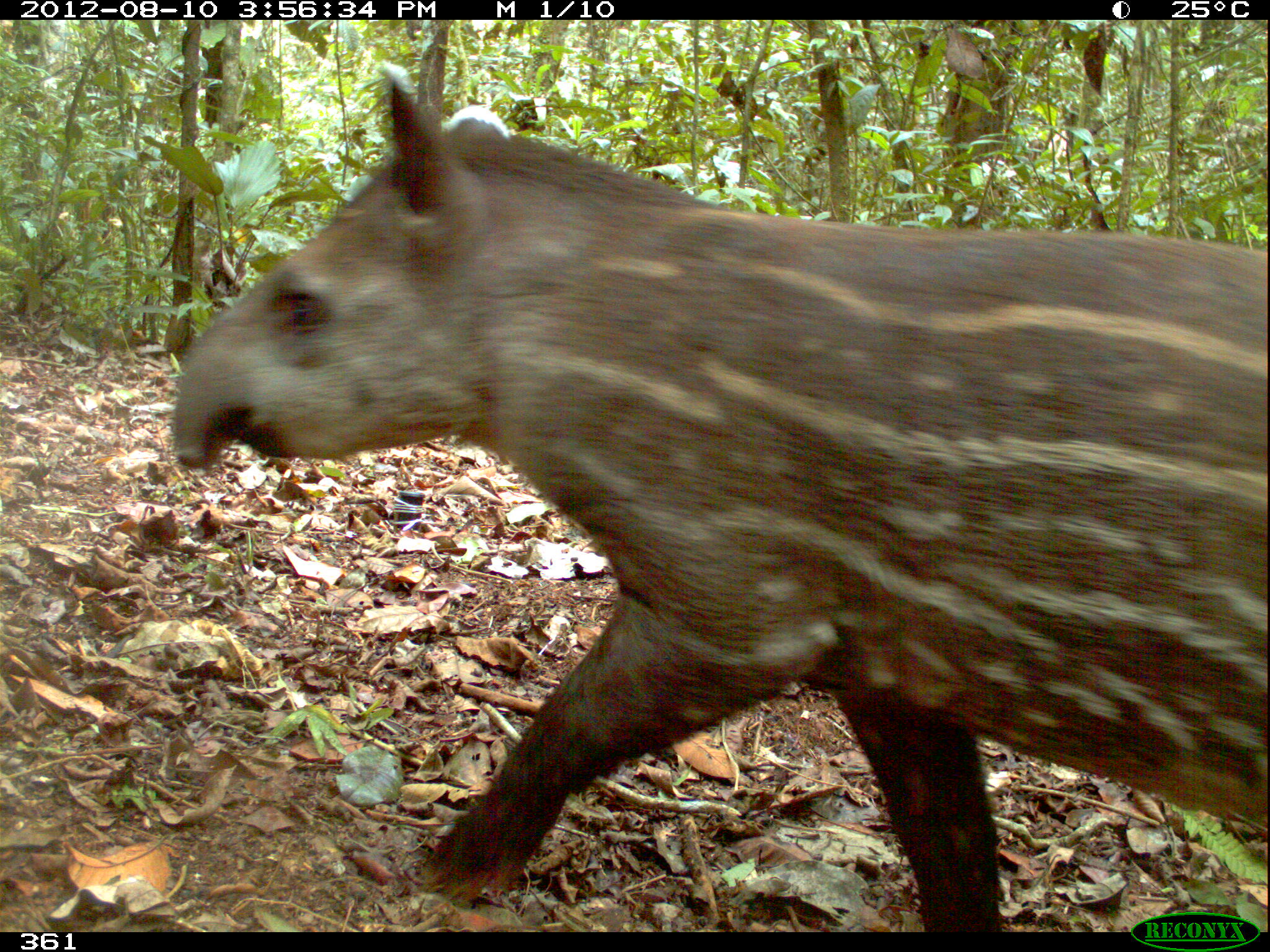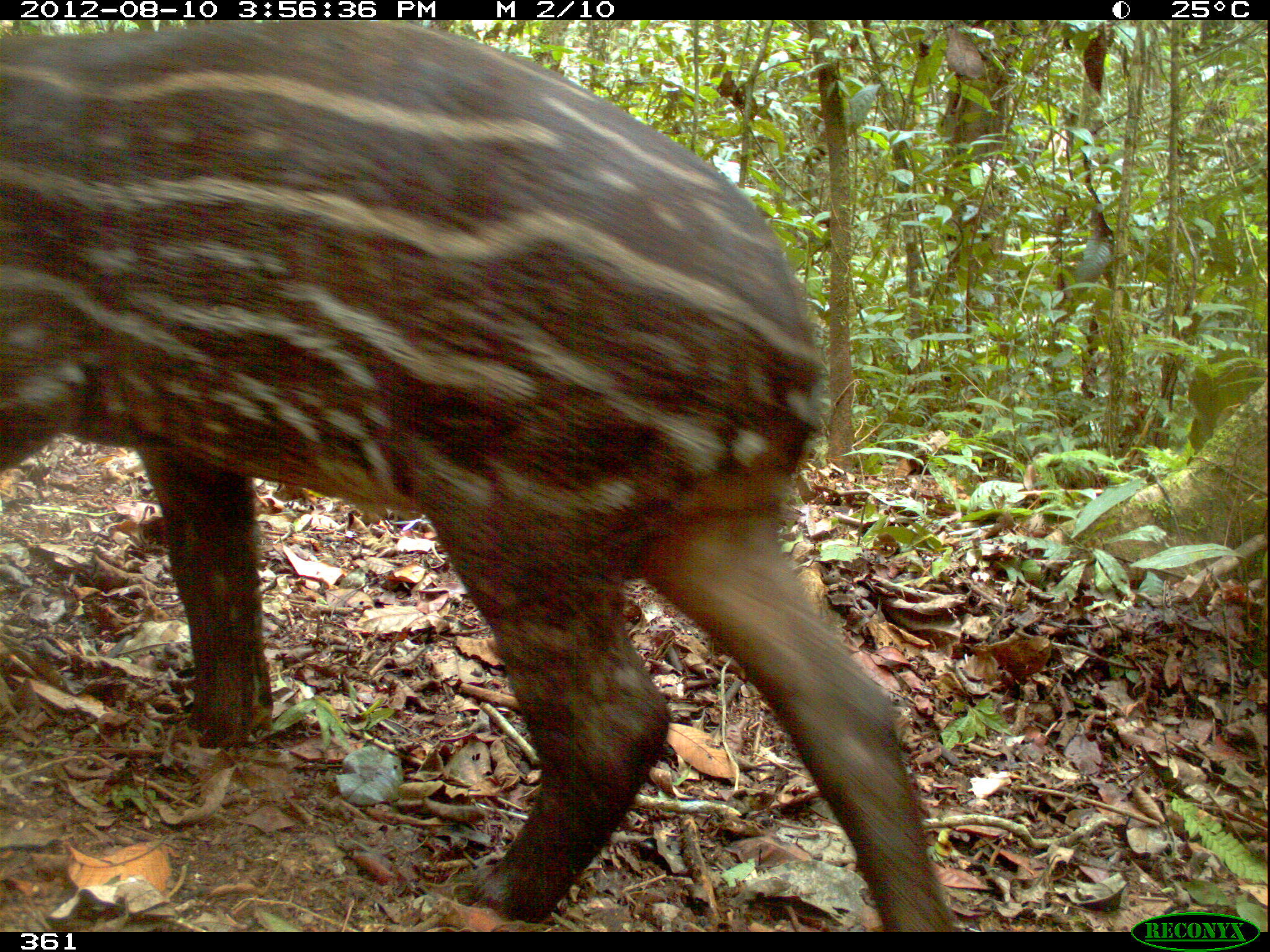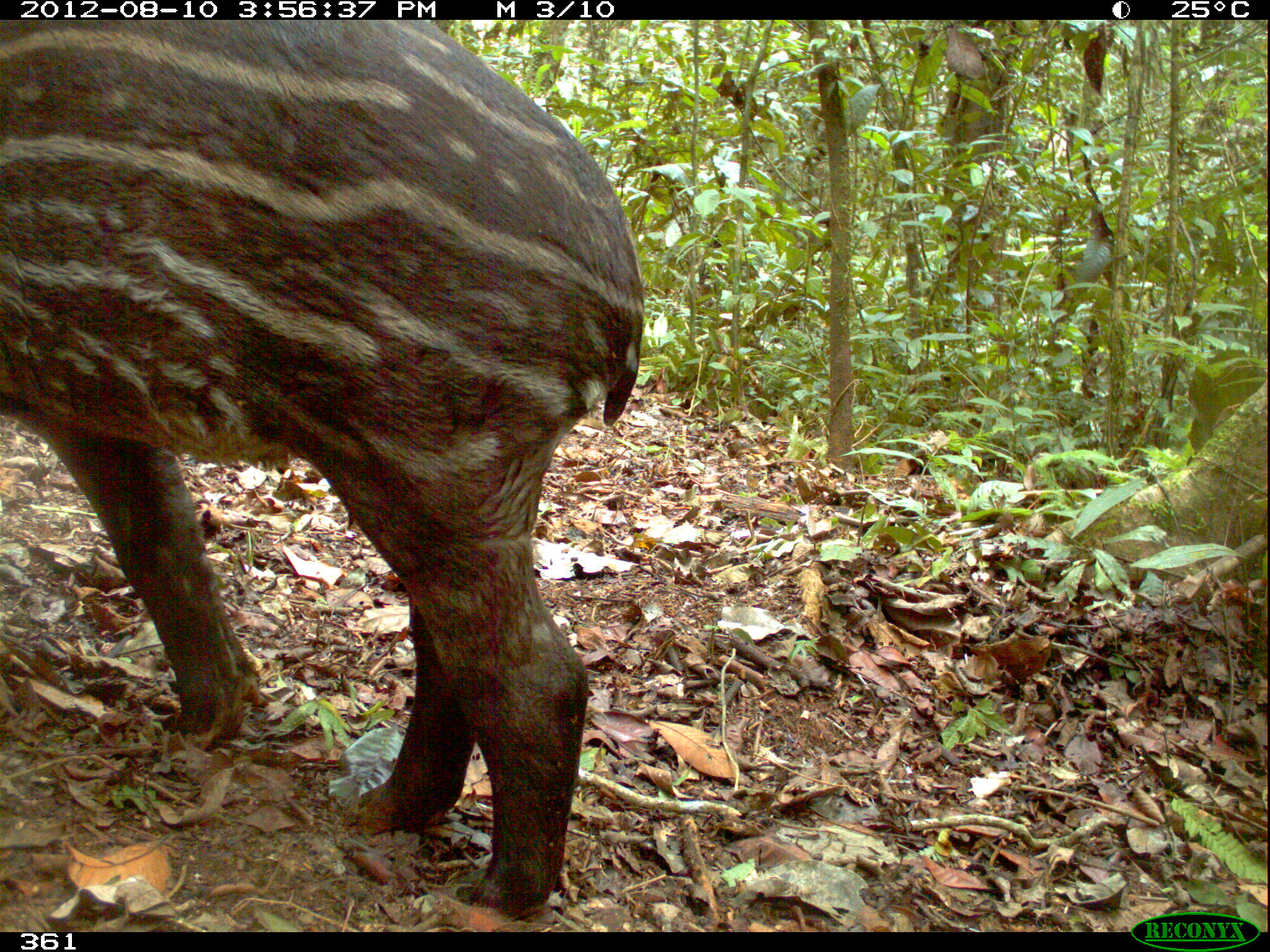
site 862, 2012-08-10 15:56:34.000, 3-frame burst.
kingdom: Animalia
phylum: Chordata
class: Mammalia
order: Perissodactyla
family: Tapiridae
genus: Tapirus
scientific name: Tapirus terrestris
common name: south american tapir